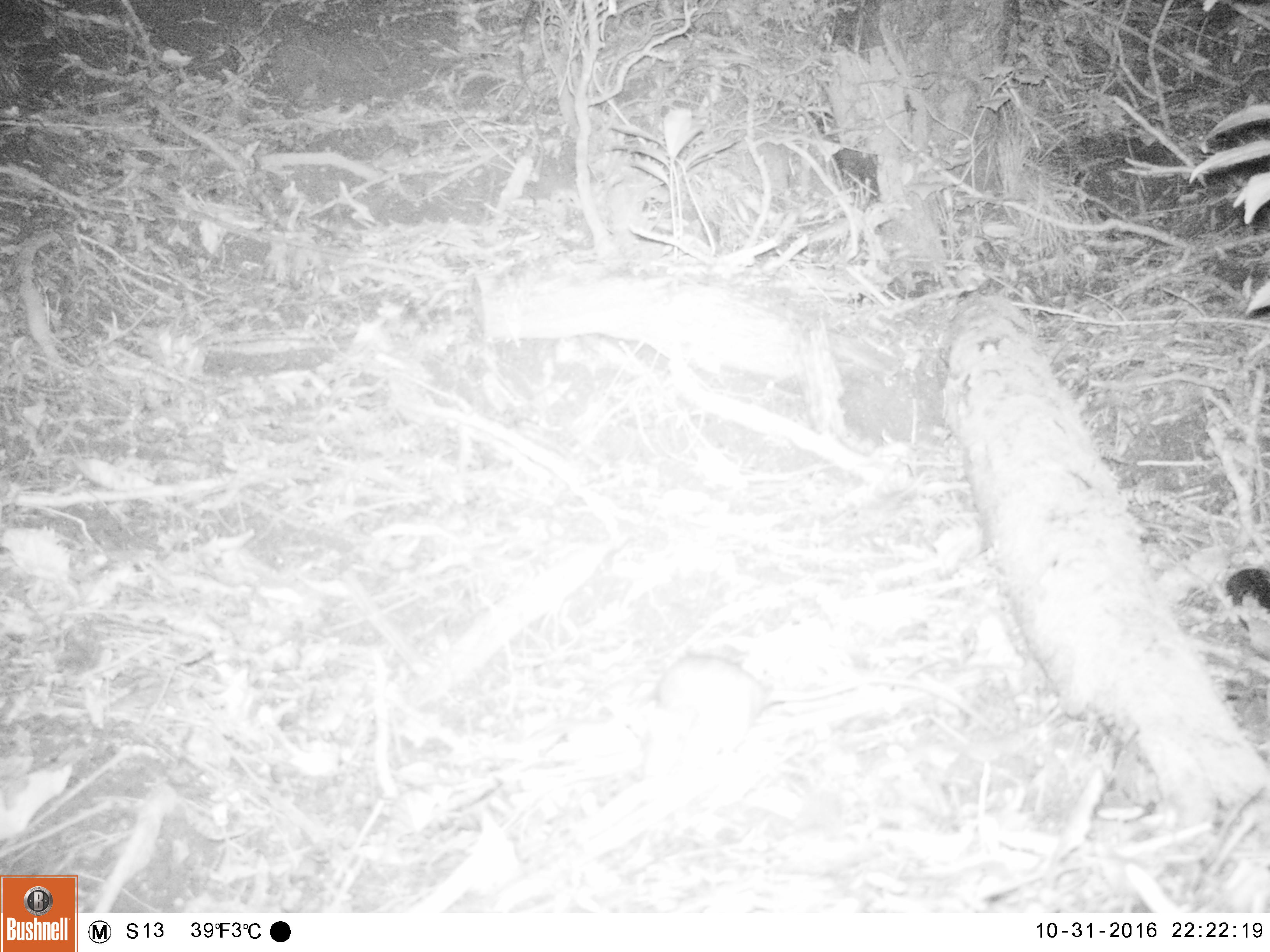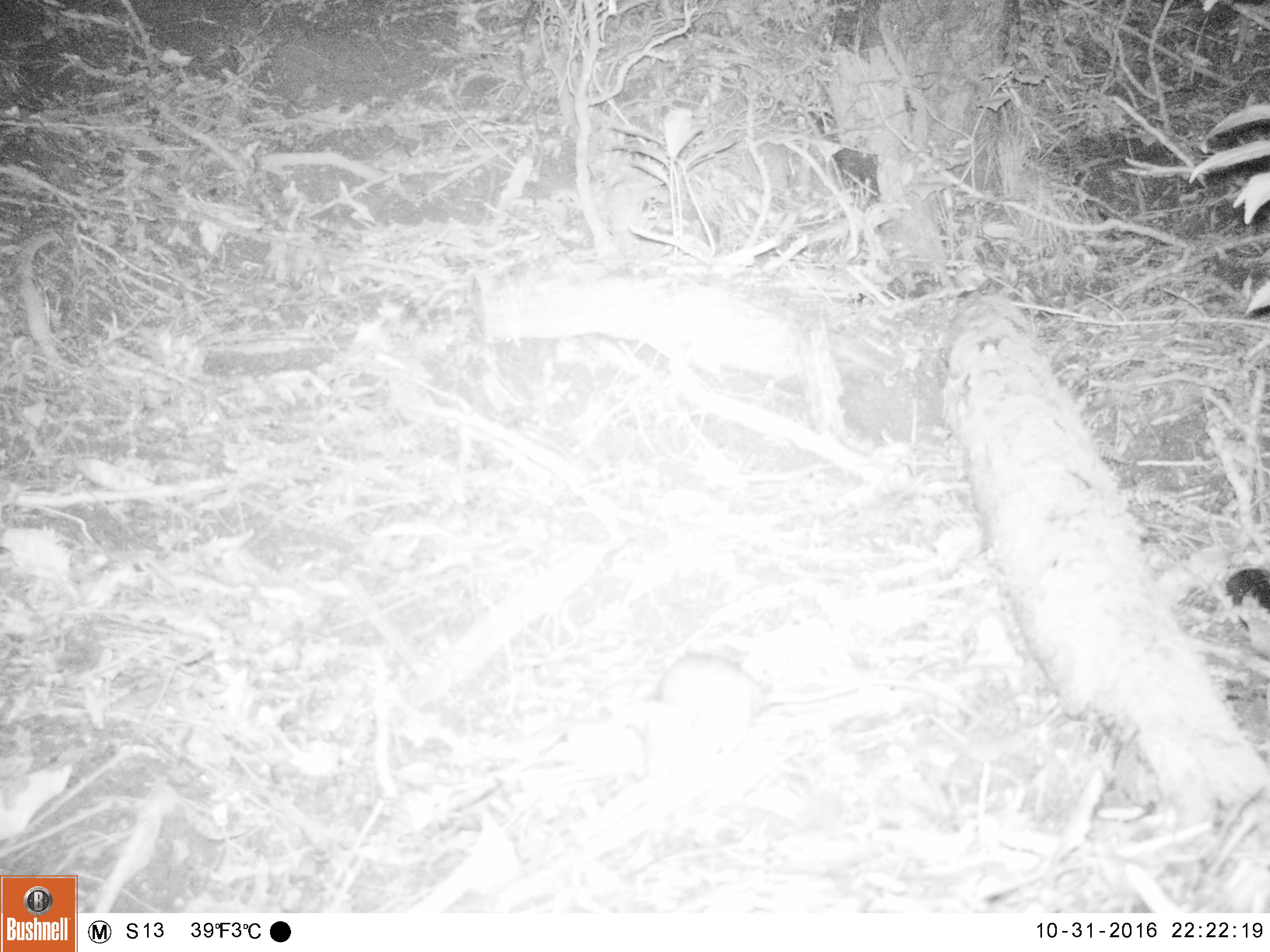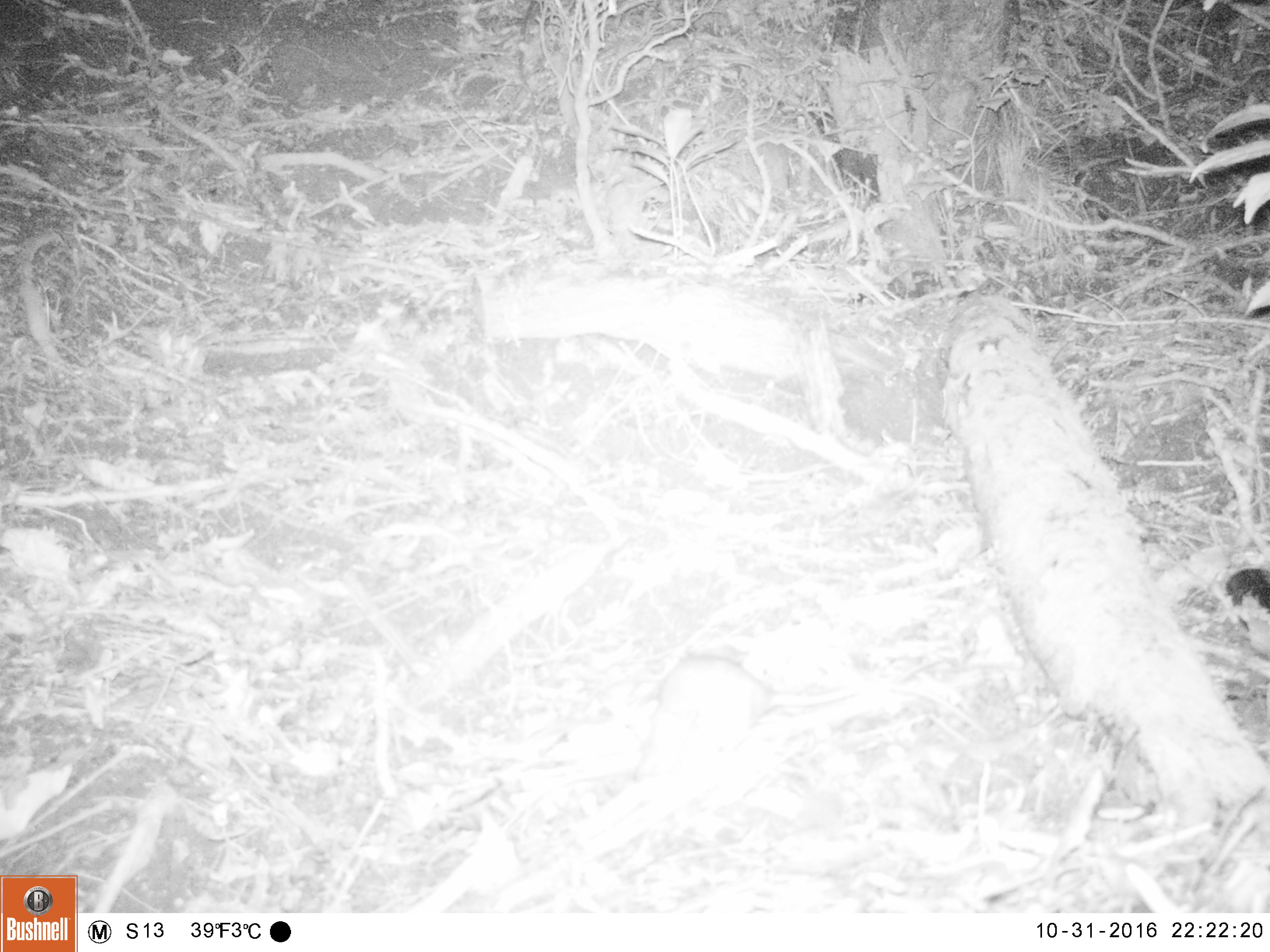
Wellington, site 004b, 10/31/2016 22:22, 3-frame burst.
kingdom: Animalia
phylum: Chordata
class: Mammalia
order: Rodentia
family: Muridae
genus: Rattus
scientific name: Rattus rattus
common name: ship rat